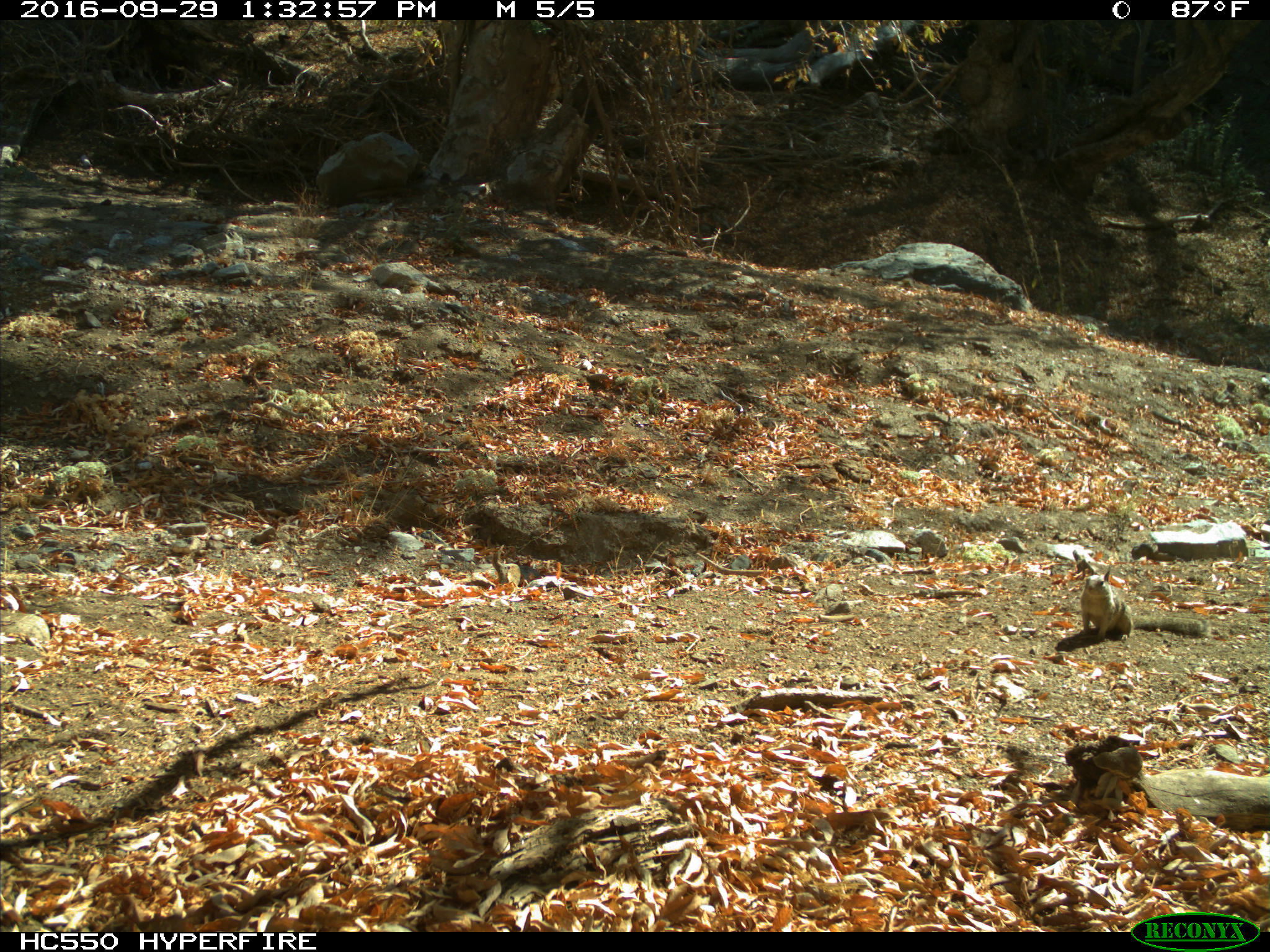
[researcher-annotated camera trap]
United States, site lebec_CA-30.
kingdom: Animalia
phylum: Chordata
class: Mammalia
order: Rodentia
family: Sciuridae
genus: Otospermophilus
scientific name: Otospermophilus beecheyi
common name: california ground squirrel